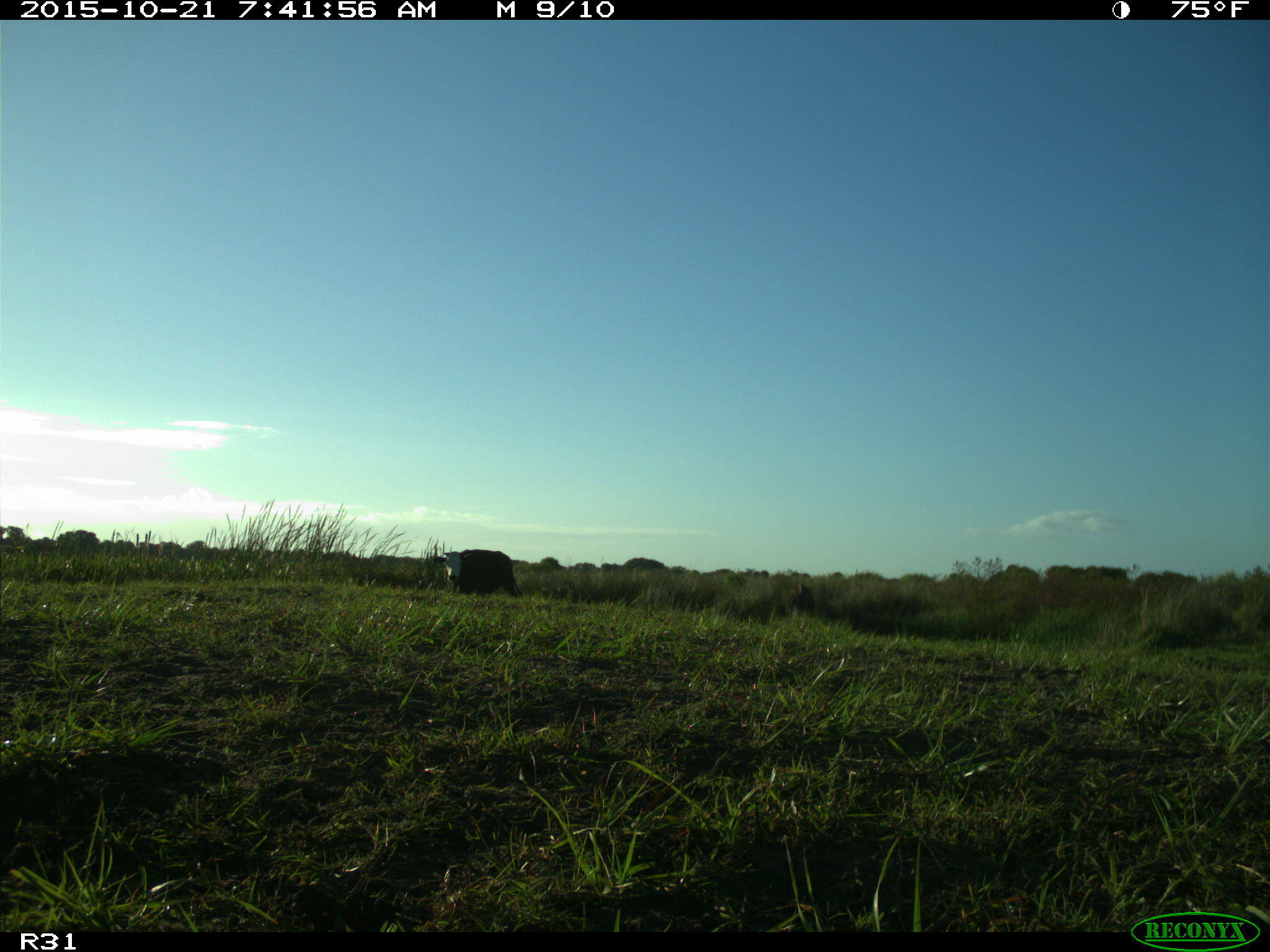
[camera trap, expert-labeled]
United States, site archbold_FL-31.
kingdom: Animalia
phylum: Chordata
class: Mammalia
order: Artiodactyla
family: Bovidae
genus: Bos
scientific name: Bos taurus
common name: domestic cow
Bos taurus (domestic cow).